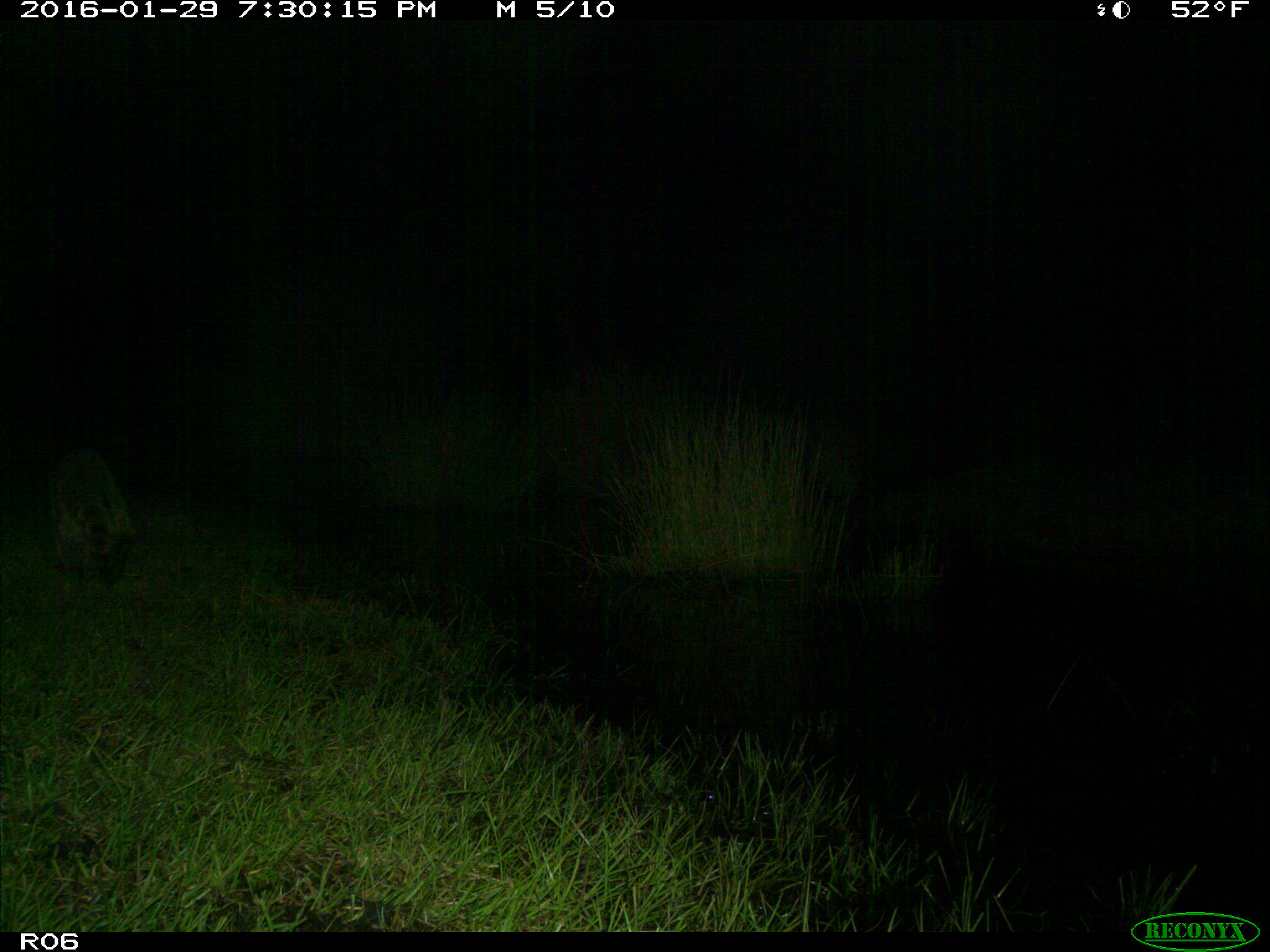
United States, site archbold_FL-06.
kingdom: Animalia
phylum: Chordata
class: Mammalia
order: Carnivora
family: Procyonidae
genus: Procyon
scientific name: Procyon lotor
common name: common raccoon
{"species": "Procyon lotor (common raccoon)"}